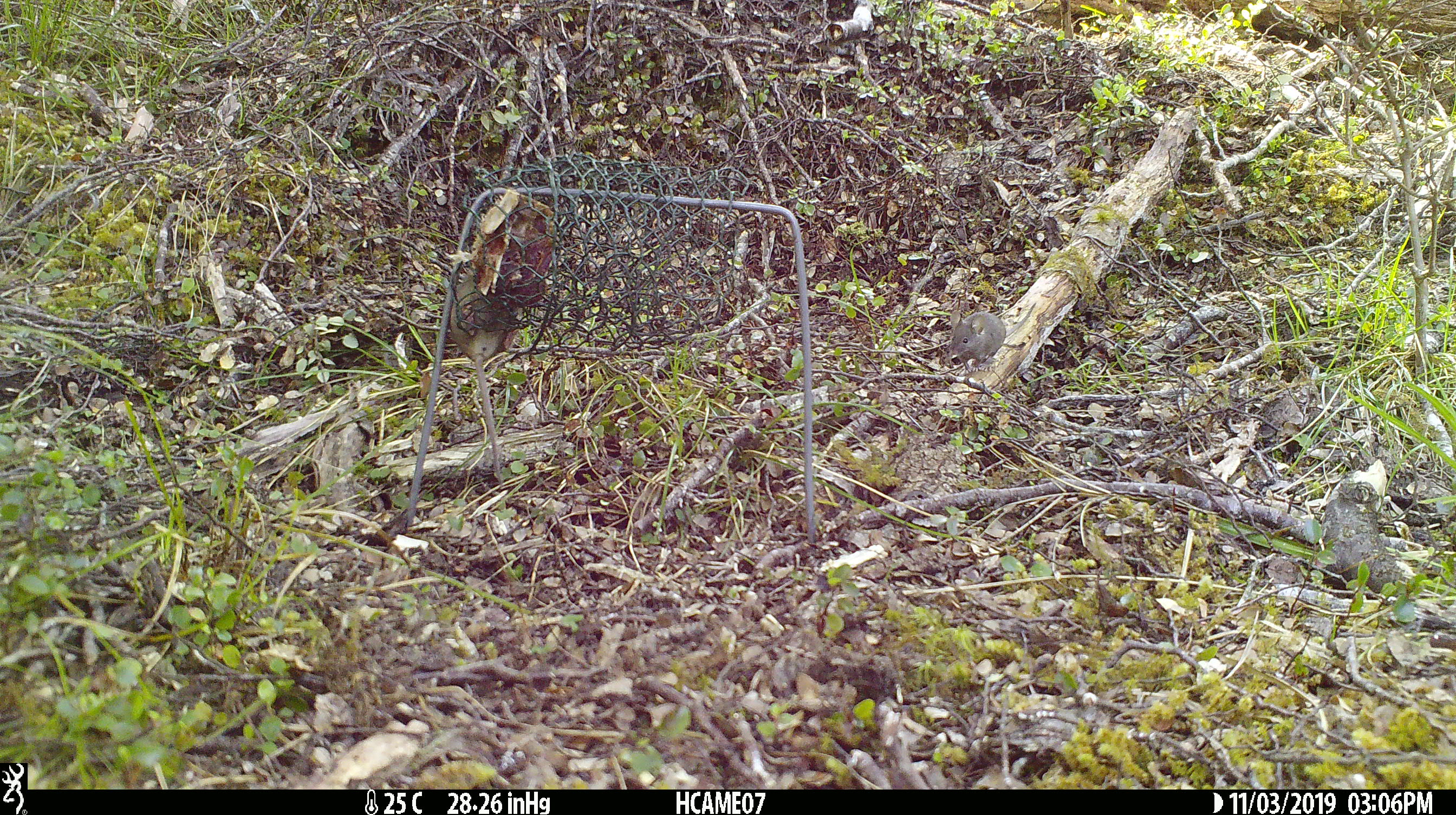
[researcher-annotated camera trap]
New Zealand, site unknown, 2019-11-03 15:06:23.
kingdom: Animalia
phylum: Chordata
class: Mammalia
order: Rodentia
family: Muridae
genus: Mus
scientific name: Mus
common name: mouse